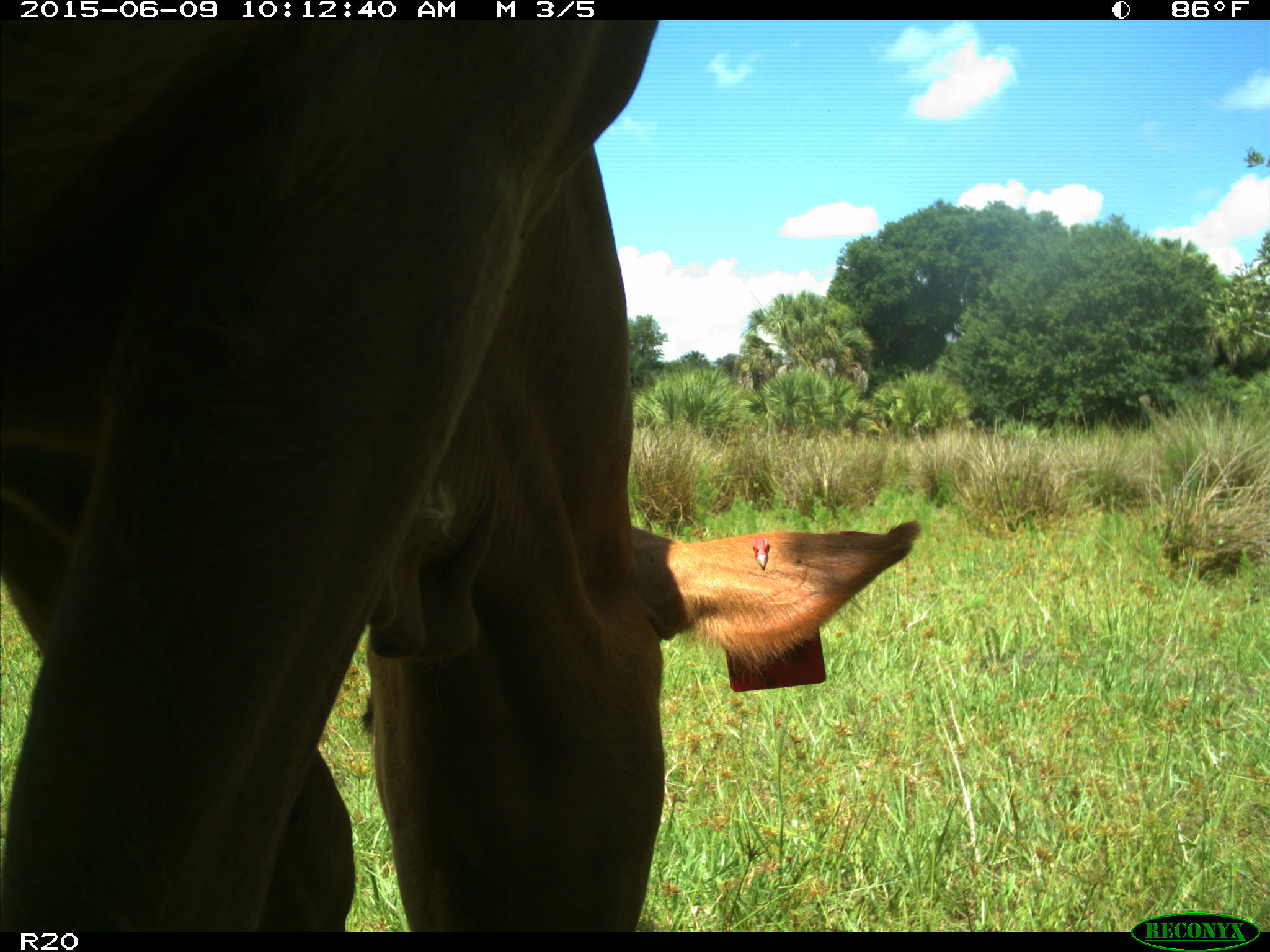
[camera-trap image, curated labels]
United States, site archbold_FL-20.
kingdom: Animalia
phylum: Chordata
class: Mammalia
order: Artiodactyla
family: Bovidae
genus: Bos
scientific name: Bos taurus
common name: domestic cow